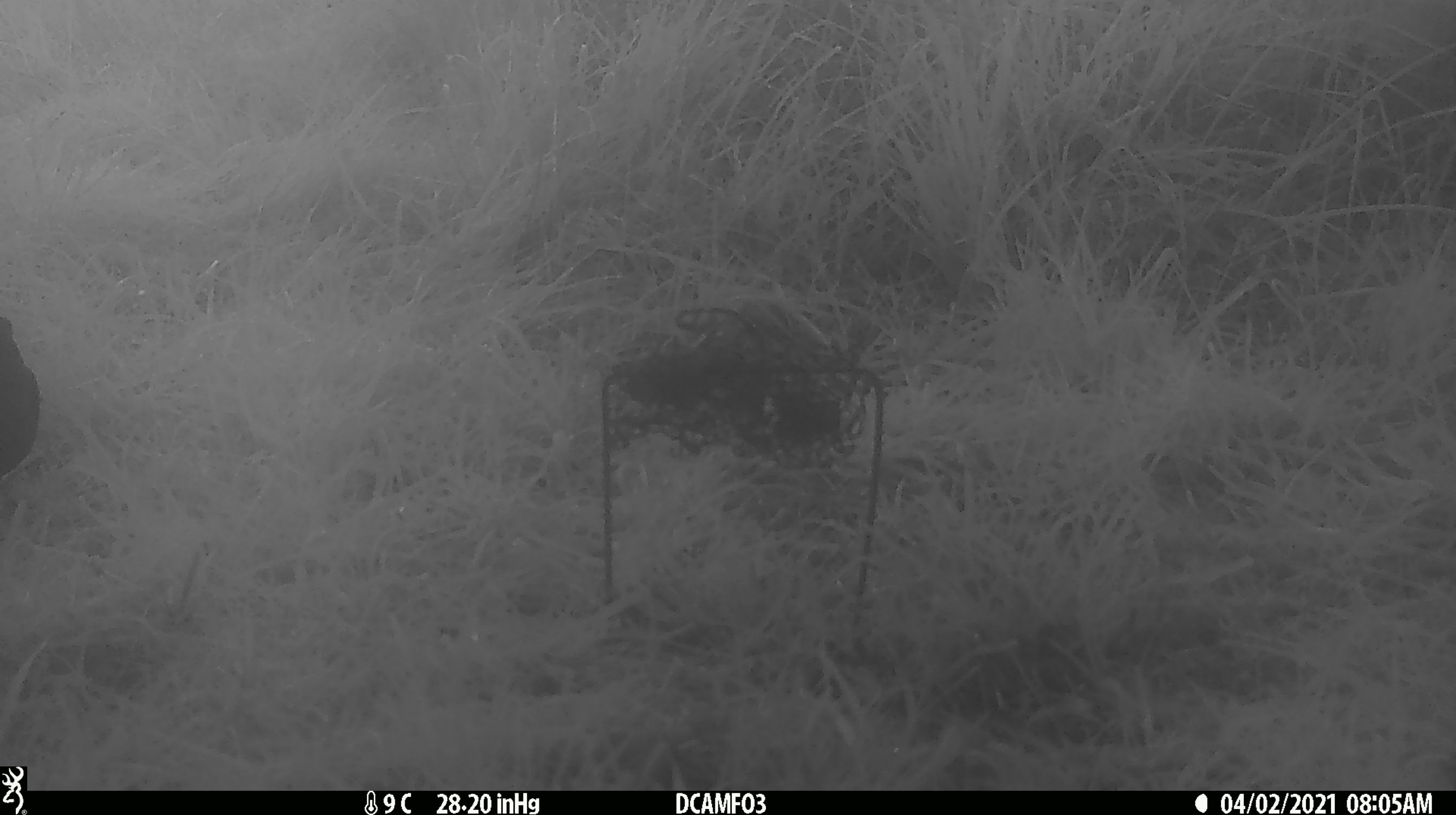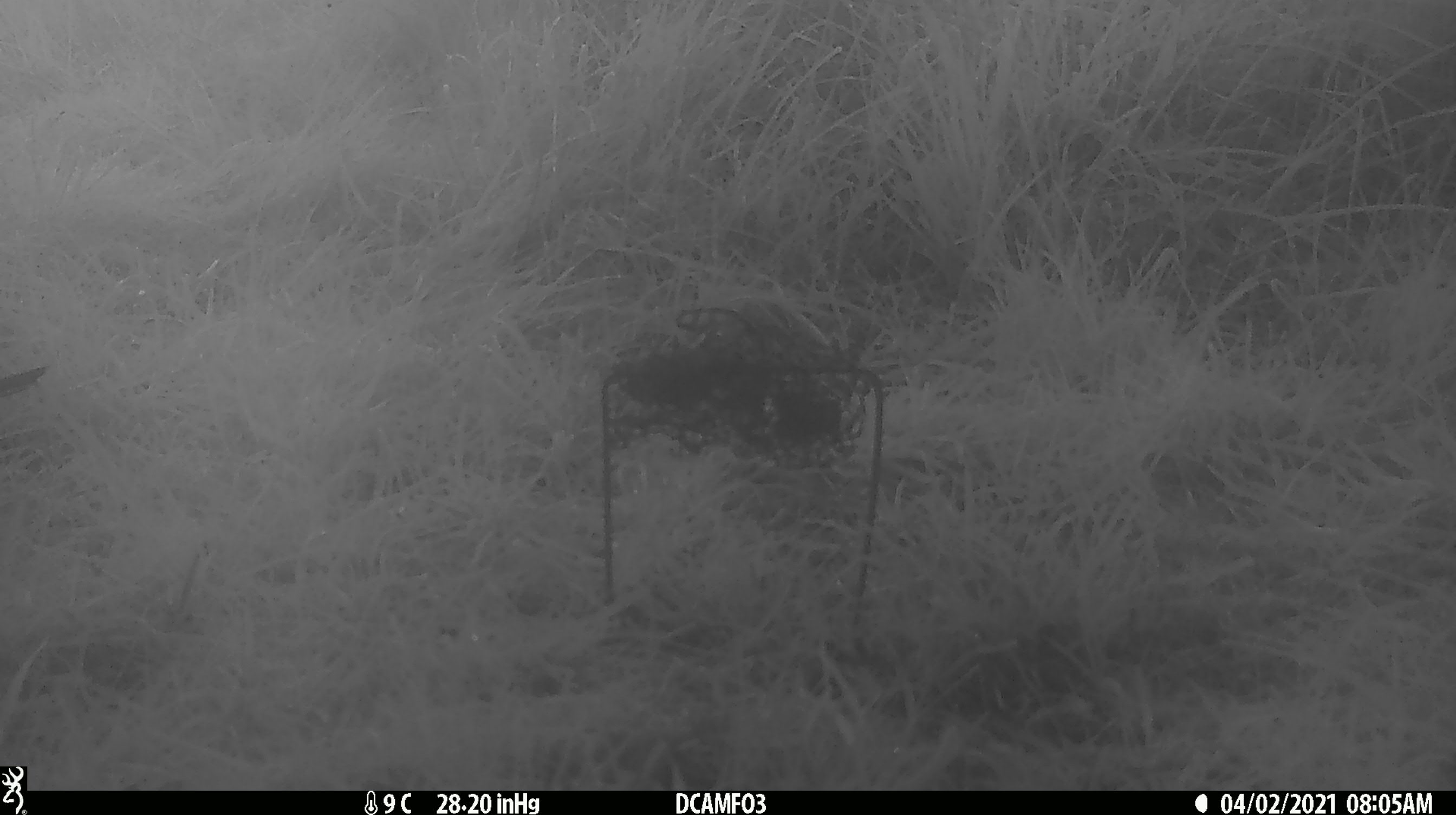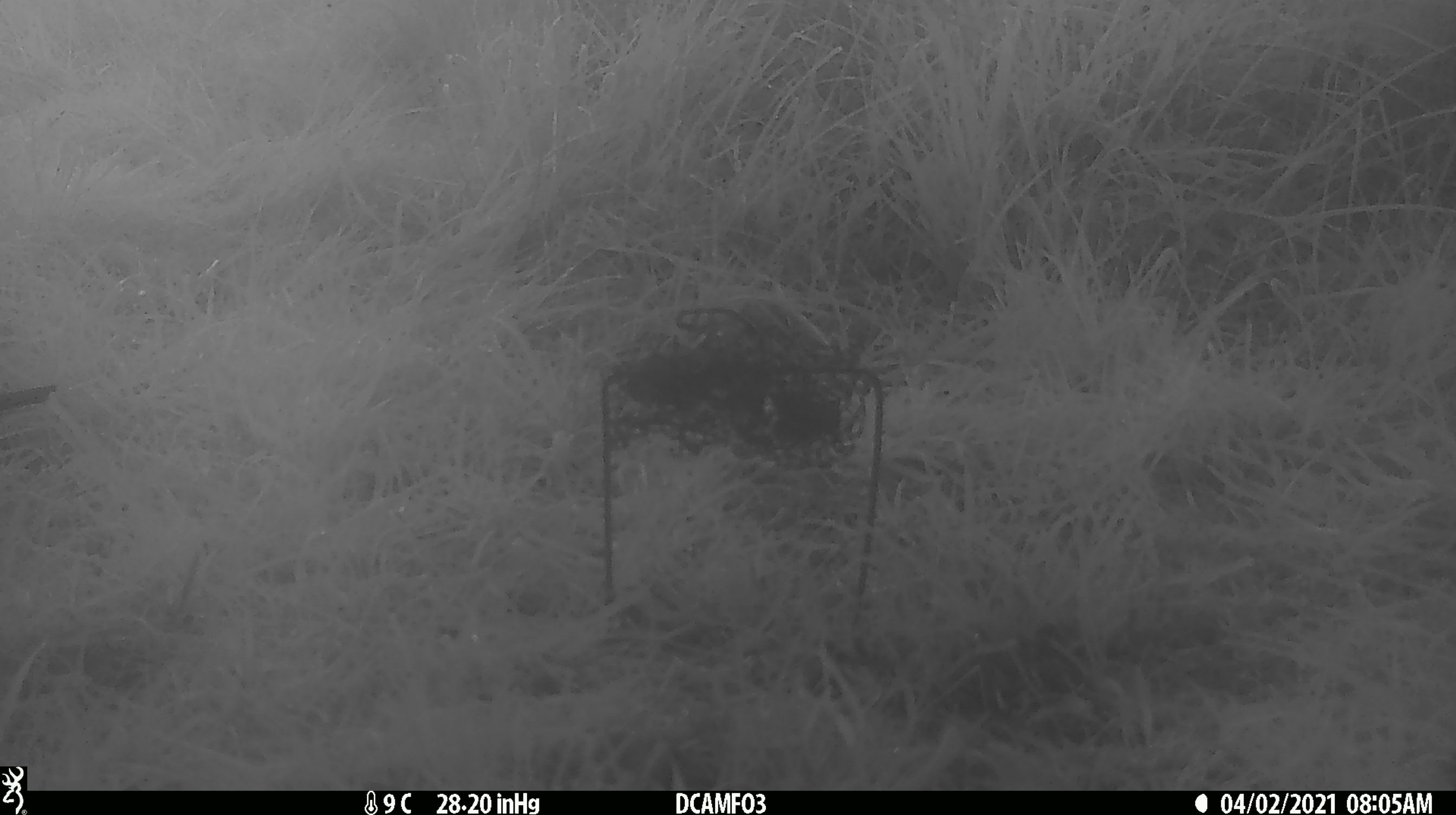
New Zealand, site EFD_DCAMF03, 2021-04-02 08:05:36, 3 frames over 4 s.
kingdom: Animalia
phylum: Chordata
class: Aves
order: Passeriformes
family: Turdidae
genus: Turdus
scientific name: Turdus merula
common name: eurasian blackbird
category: blackbird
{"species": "blackbird (eurasian blackbird) (Turdus merula)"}